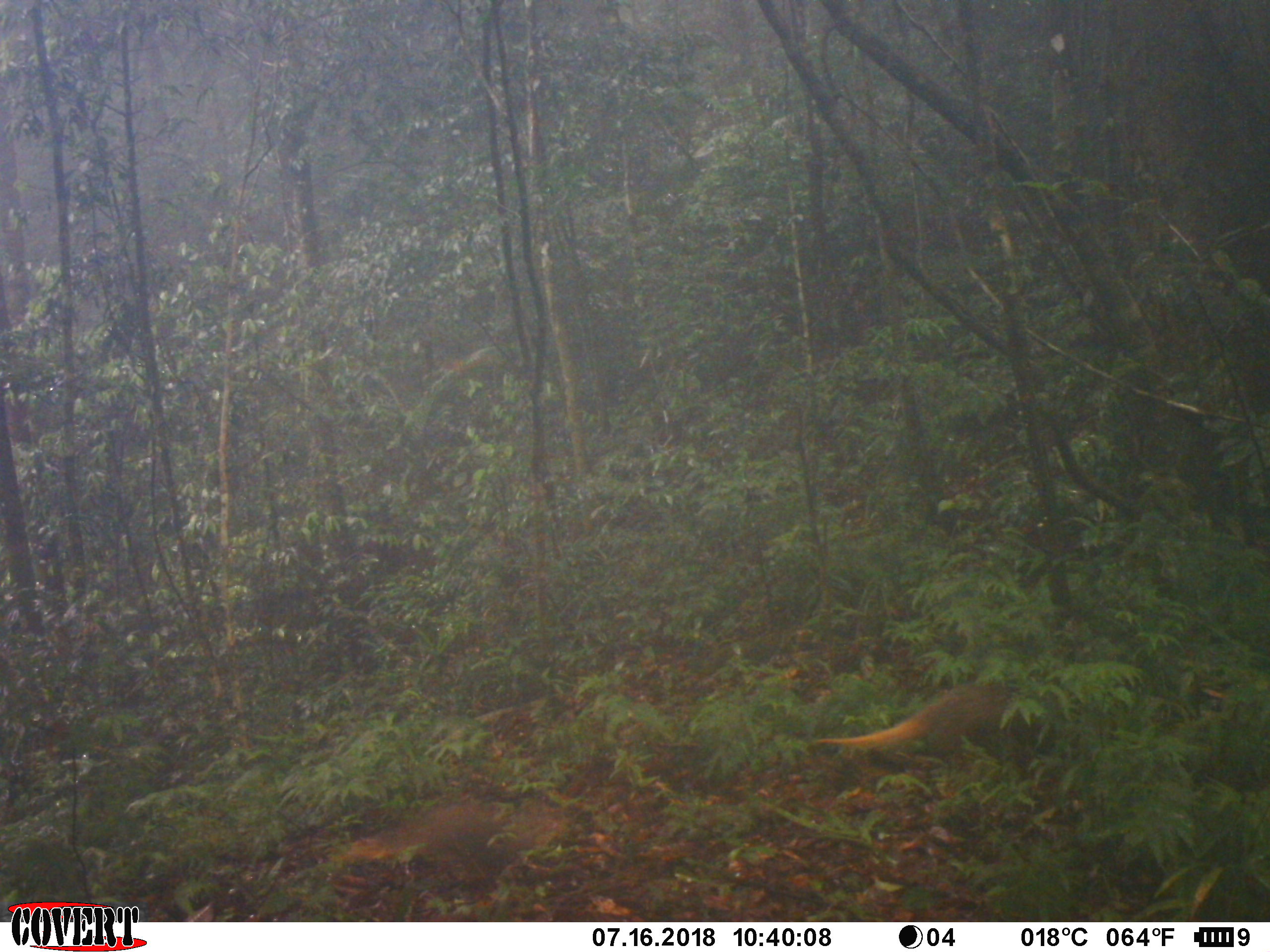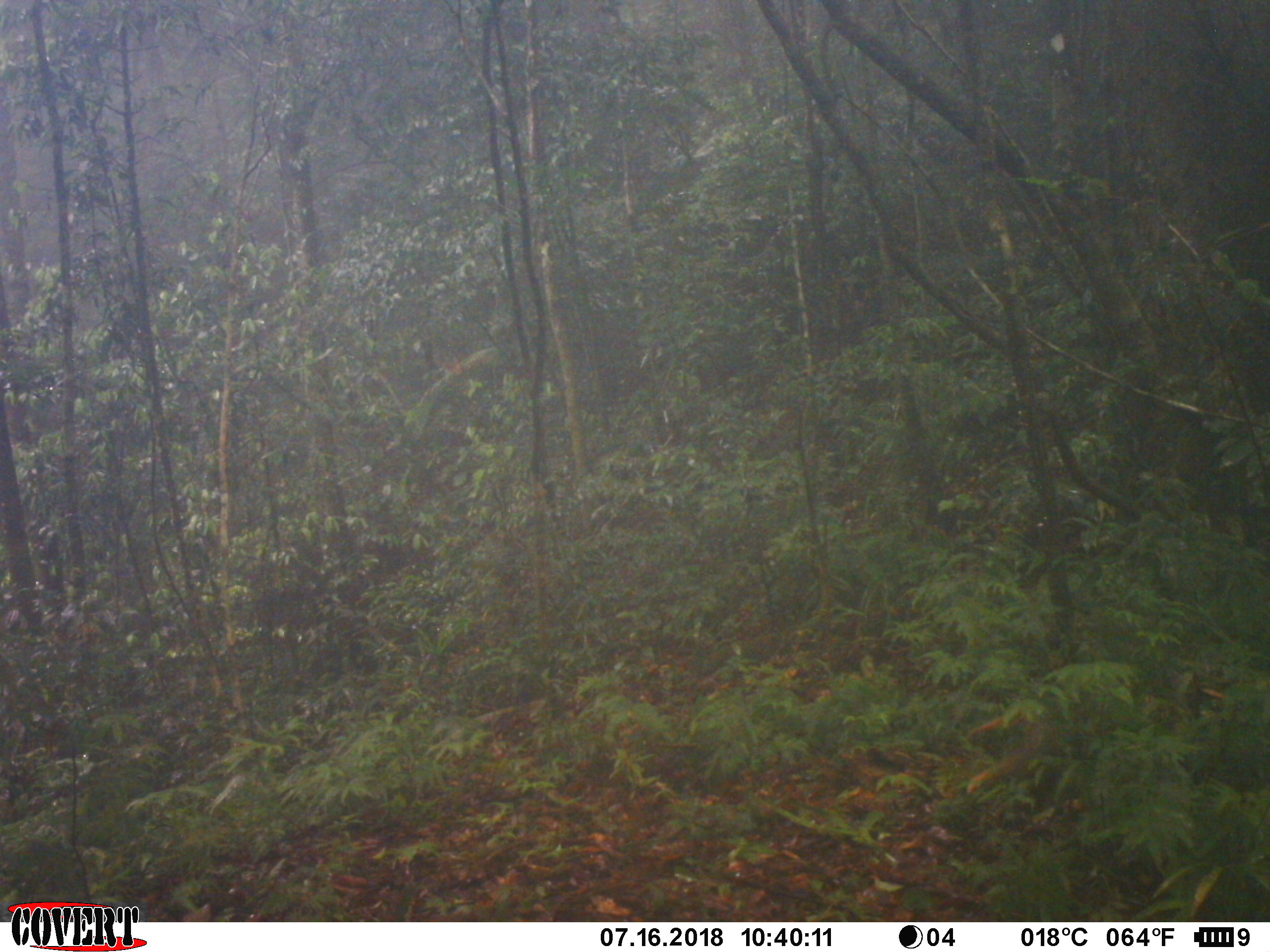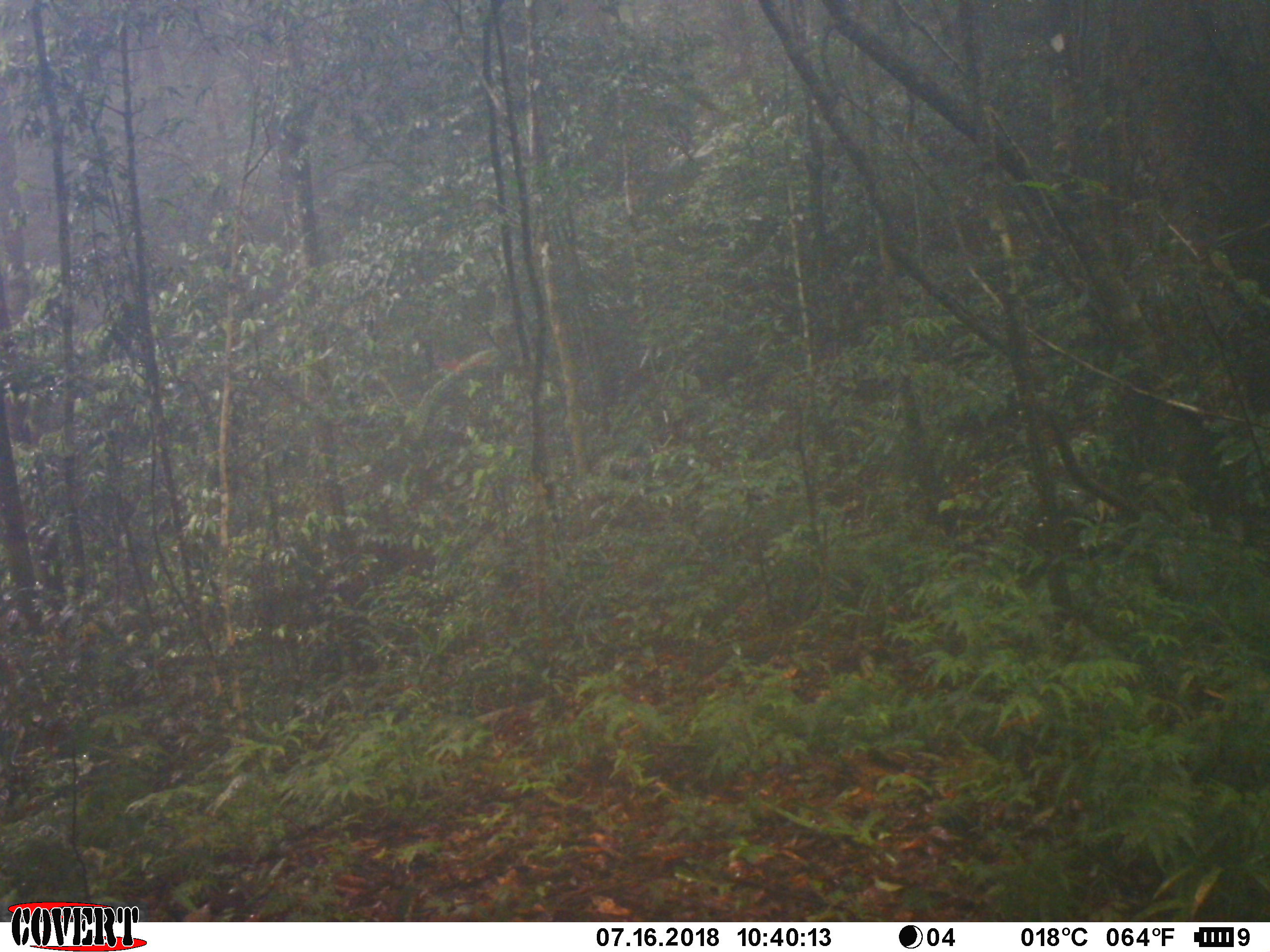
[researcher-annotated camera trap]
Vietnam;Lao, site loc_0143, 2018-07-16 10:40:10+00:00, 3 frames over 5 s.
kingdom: Animalia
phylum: Chordata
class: Mammalia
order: Carnivora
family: Herpestidae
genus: Urva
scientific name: Urva urva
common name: crab-eating mongoose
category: crab eating mongoose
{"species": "crab eating mongoose (crab-eating mongoose) (Urva urva)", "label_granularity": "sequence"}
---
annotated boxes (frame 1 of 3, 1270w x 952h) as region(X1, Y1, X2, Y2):
crab eating mongoose: region(808, 679, 1204, 767); region(330, 799, 566, 866)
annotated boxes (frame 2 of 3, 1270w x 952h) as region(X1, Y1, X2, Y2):
crab eating mongoose: region(958, 686, 1235, 793)